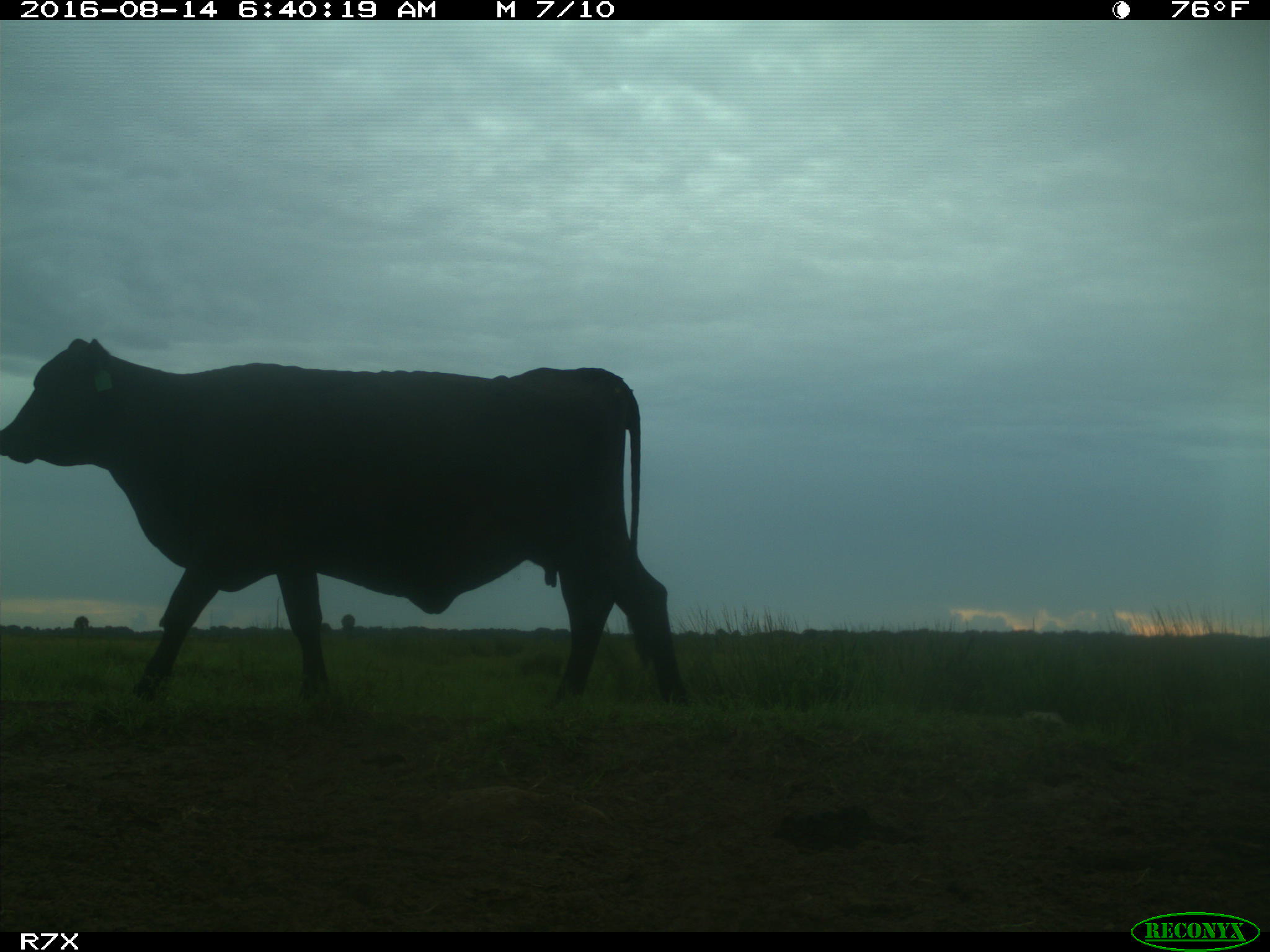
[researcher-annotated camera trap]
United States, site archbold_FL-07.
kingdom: Animalia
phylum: Chordata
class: Mammalia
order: Artiodactyla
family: Bovidae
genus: Bos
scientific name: Bos taurus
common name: domestic cow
Bos taurus (domestic cow).